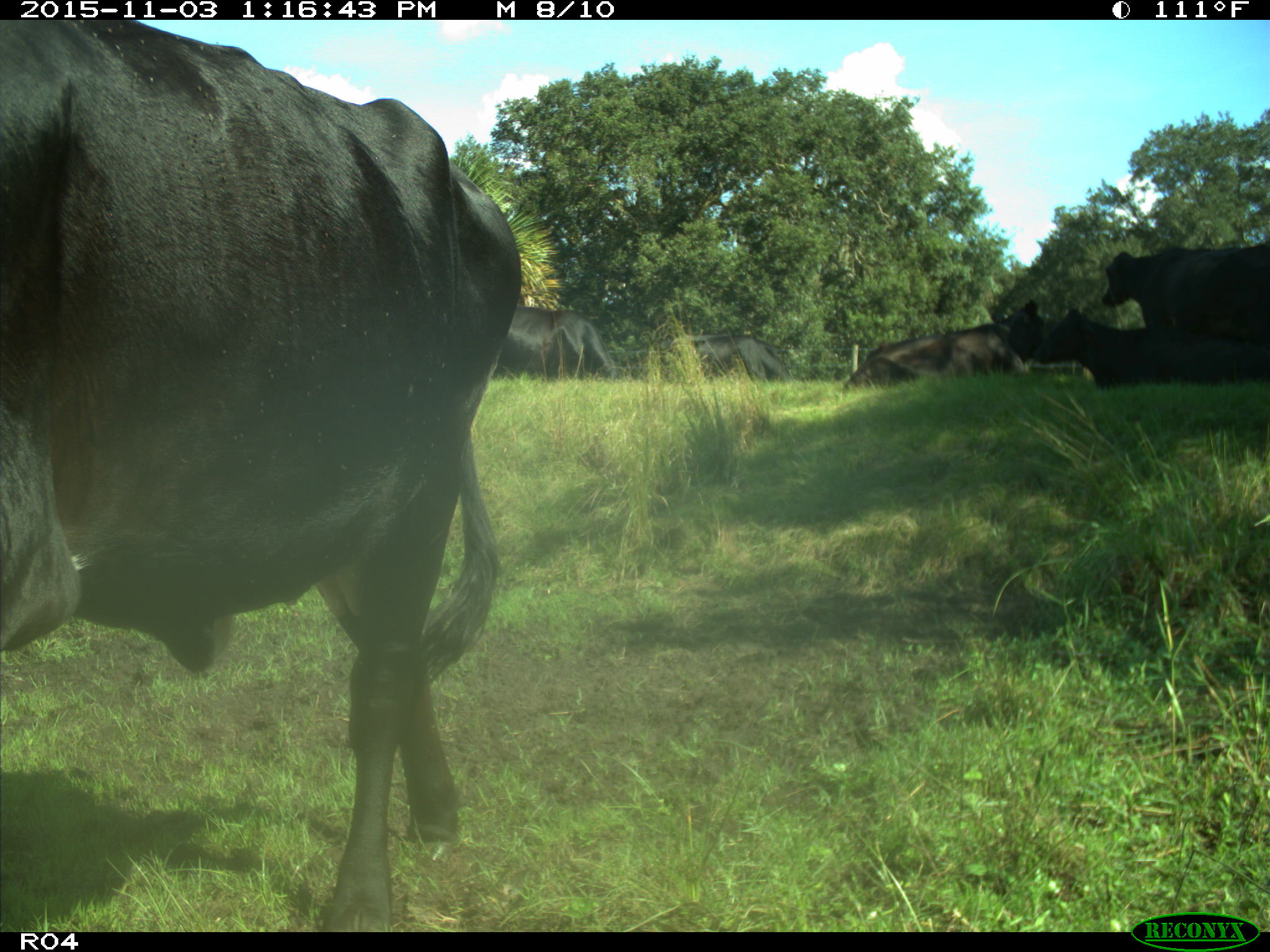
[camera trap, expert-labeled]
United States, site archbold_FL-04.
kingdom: Animalia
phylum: Chordata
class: Mammalia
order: Artiodactyla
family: Bovidae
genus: Bos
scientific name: Bos taurus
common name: domestic cow